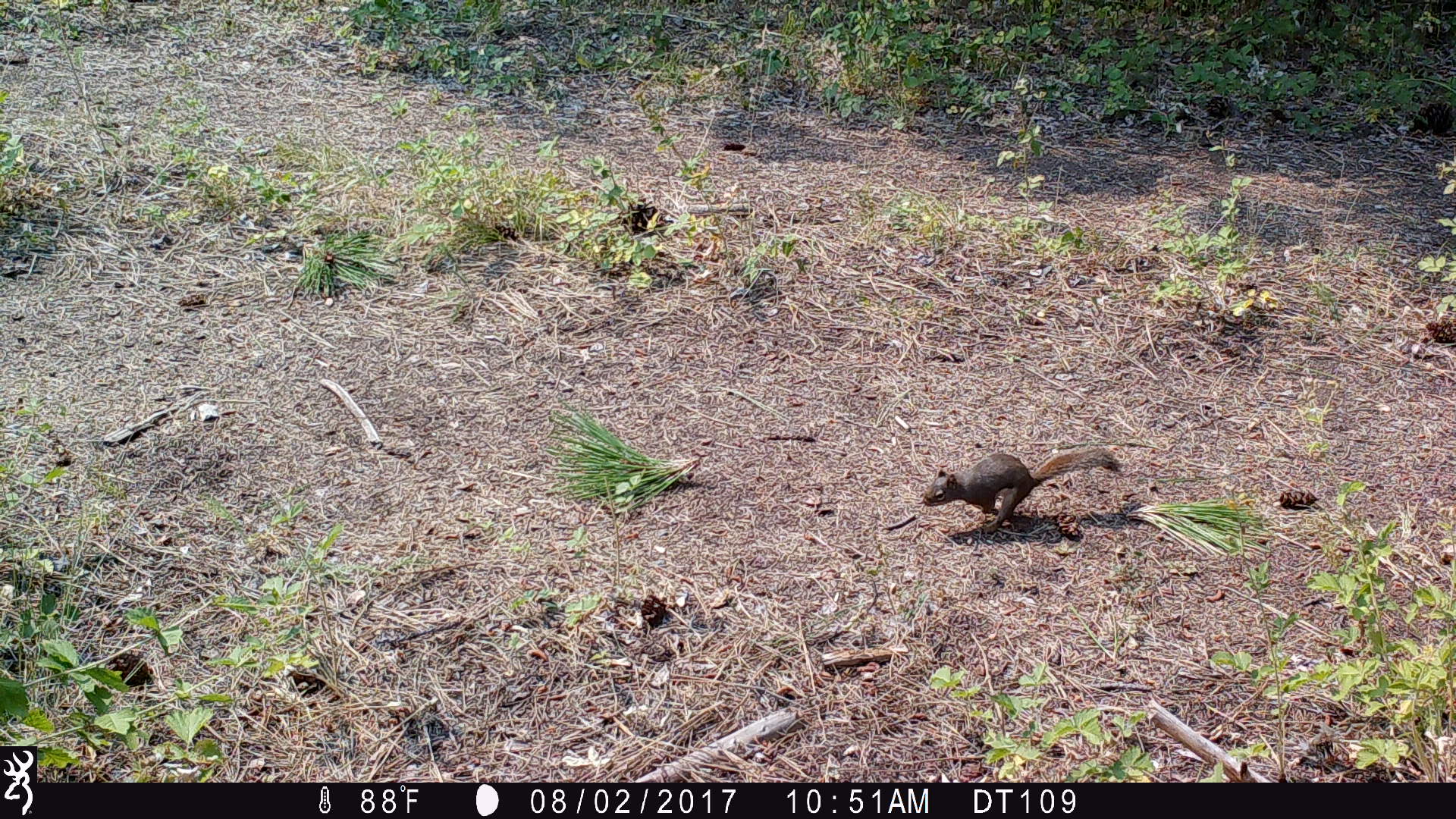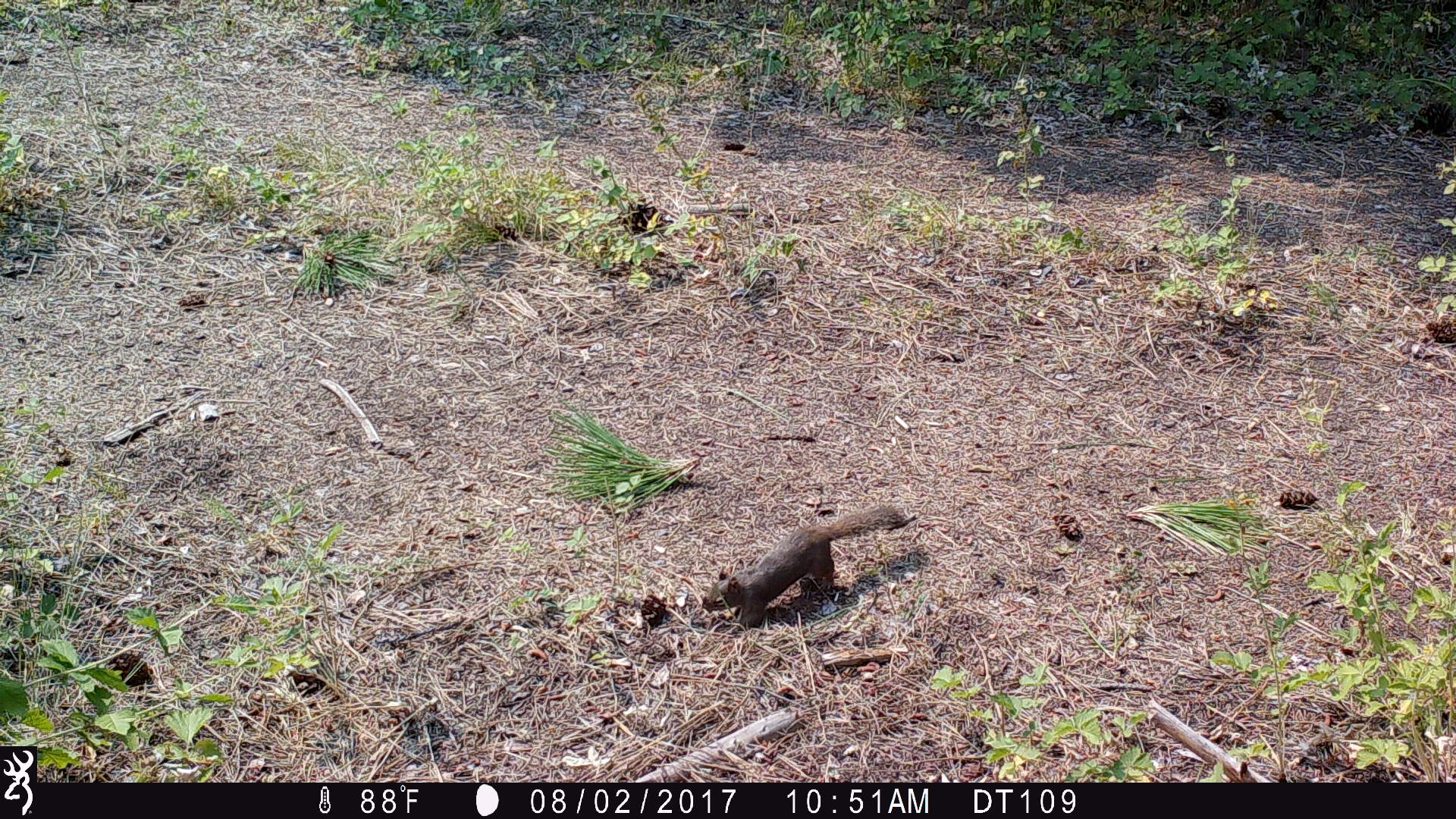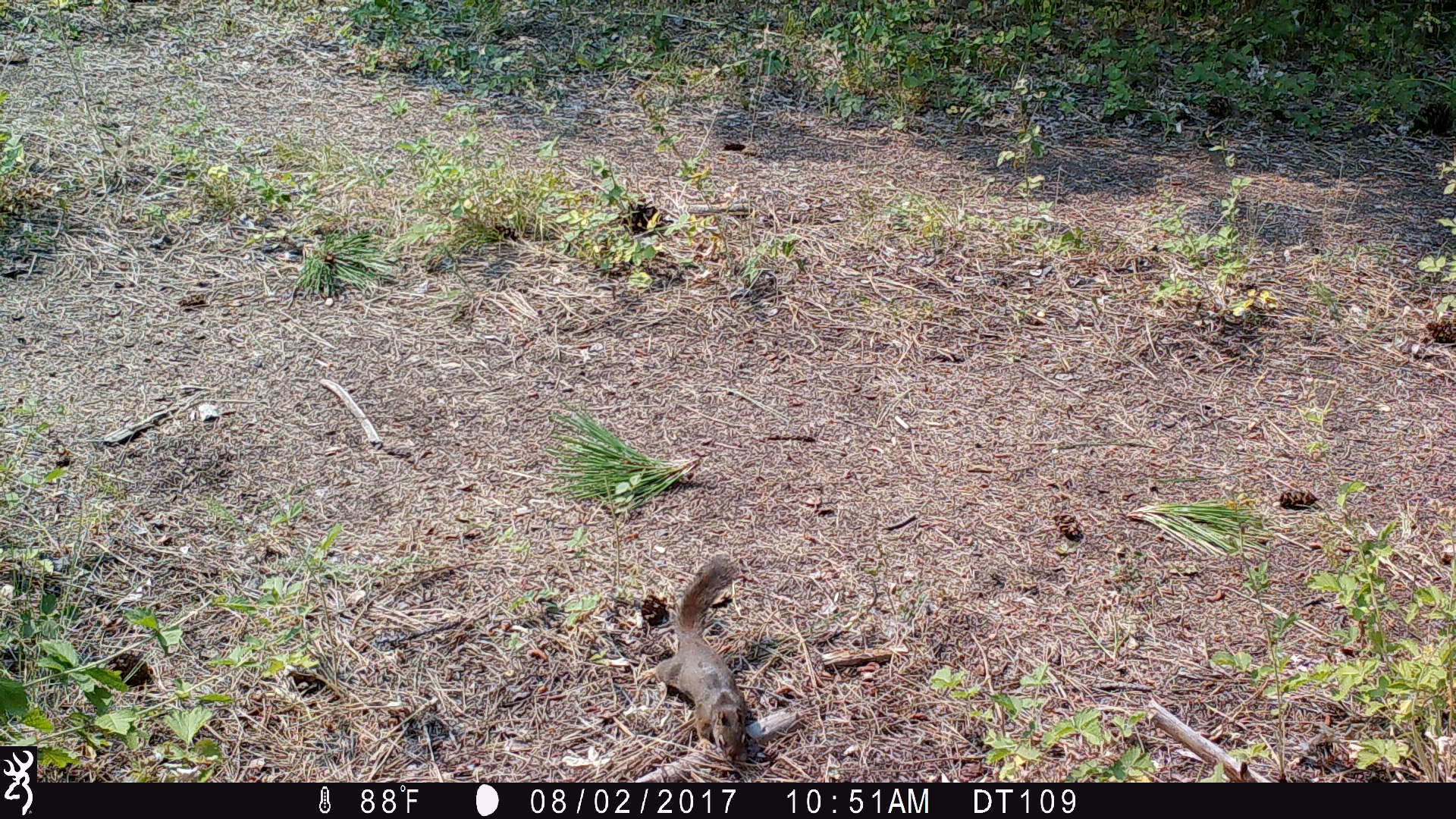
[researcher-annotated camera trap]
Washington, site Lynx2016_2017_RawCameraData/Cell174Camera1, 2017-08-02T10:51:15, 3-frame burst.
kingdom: Animalia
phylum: Chordata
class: Mammalia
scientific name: Mammalia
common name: small mammal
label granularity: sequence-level